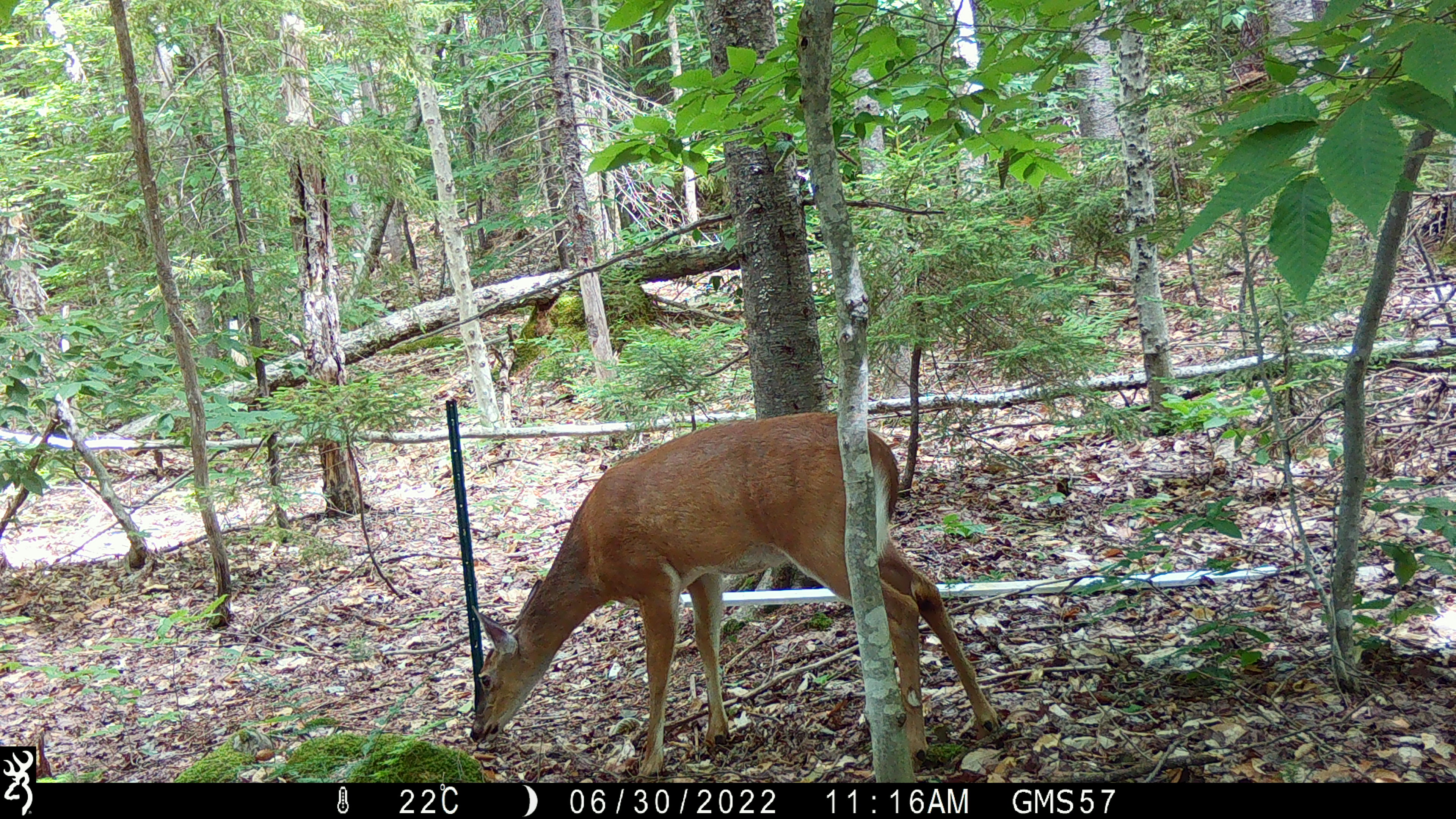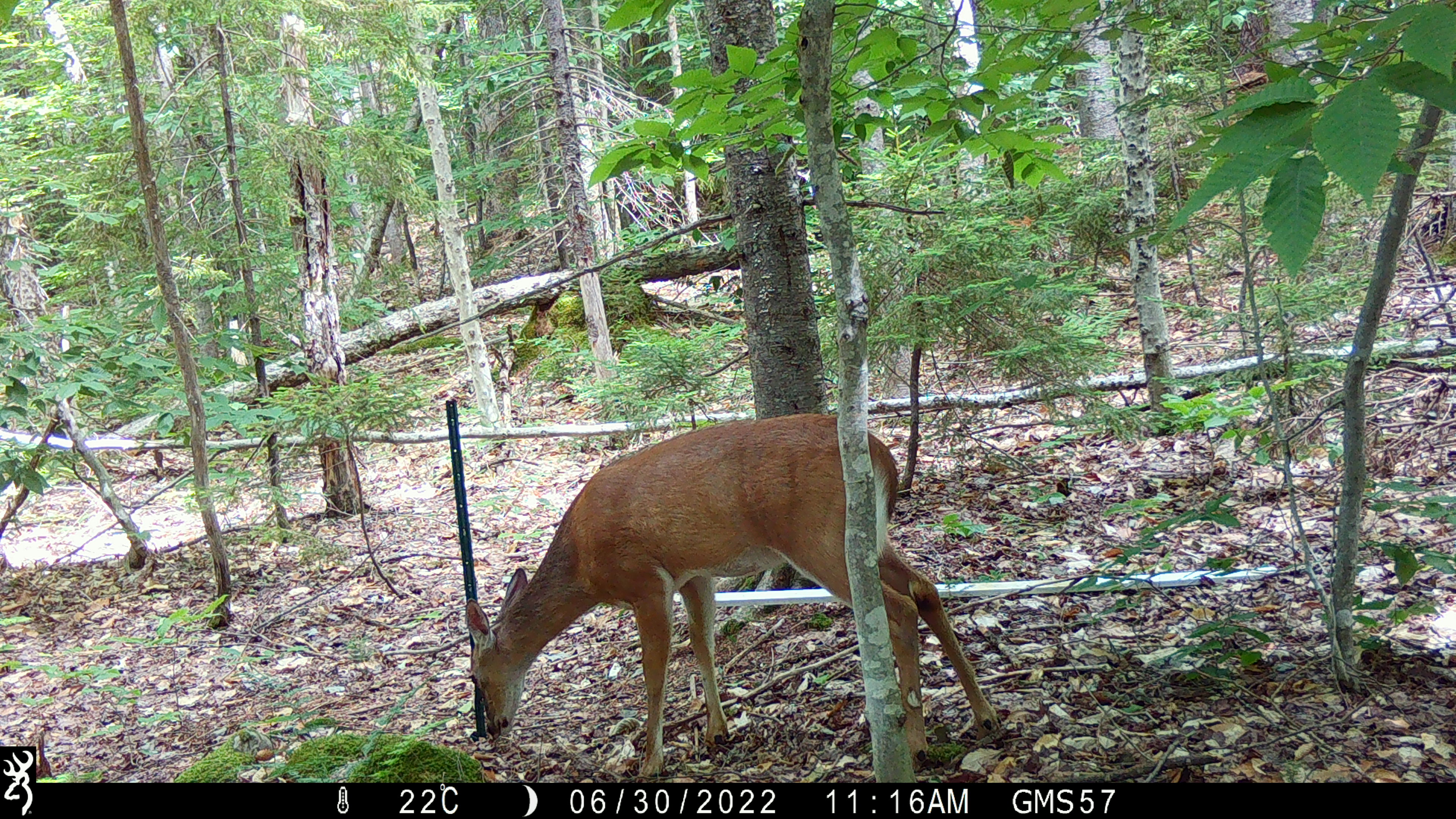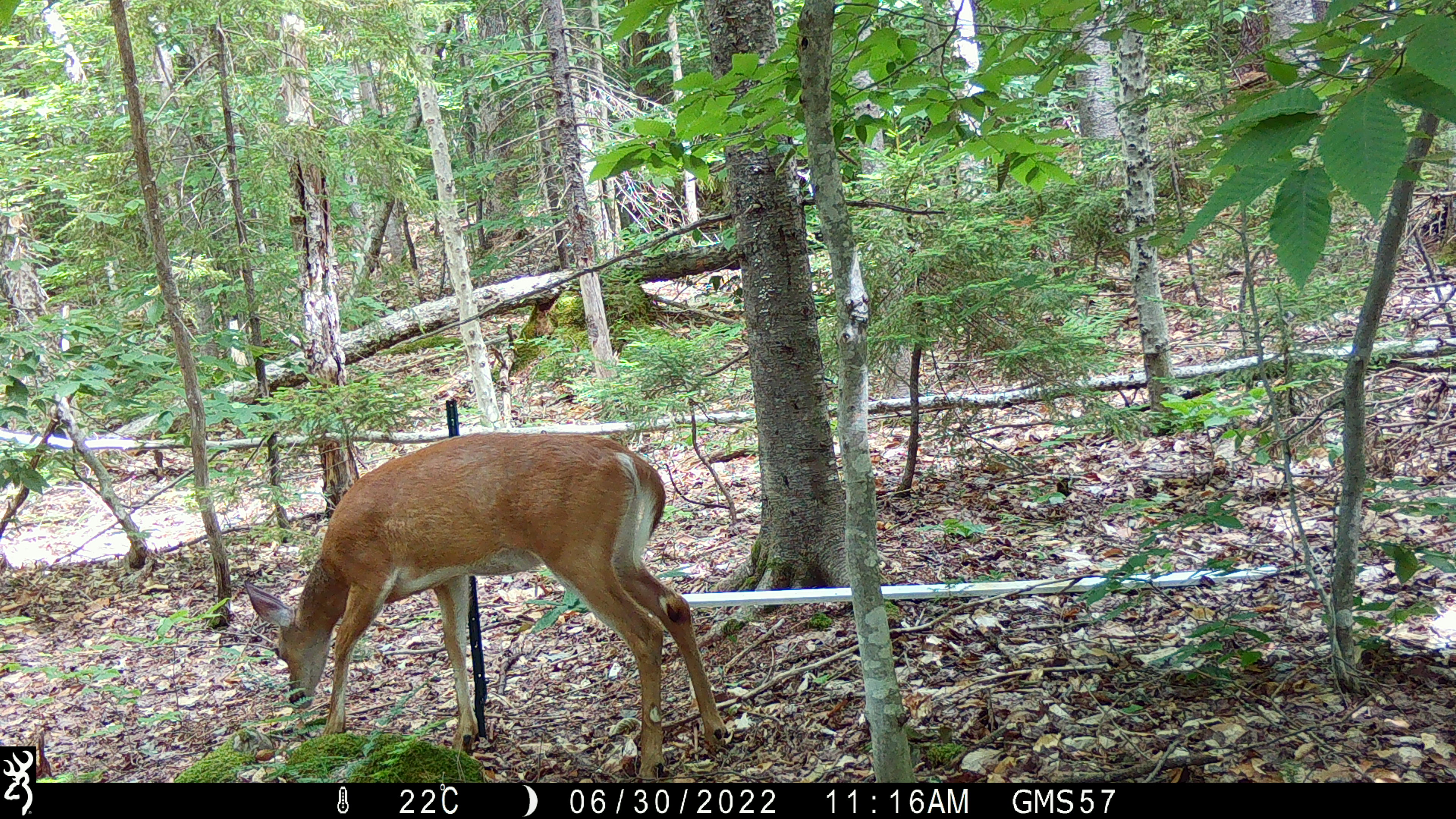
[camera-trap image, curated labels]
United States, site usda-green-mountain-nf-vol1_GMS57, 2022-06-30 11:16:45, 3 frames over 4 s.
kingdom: Animalia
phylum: Chordata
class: Mammalia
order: Artiodactyla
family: Cervidae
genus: Odocoileus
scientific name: Odocoileus virginianus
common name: white-tailed deer